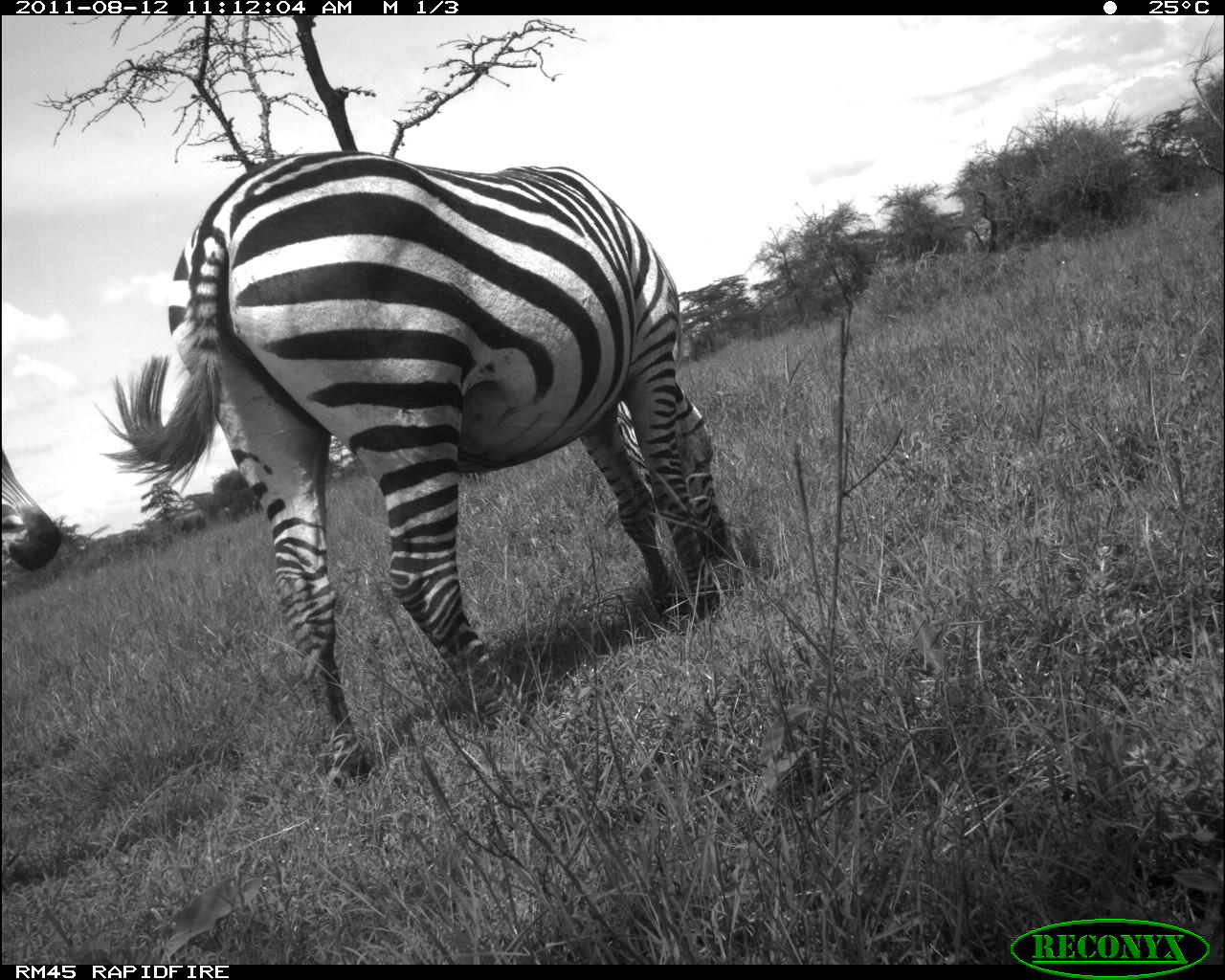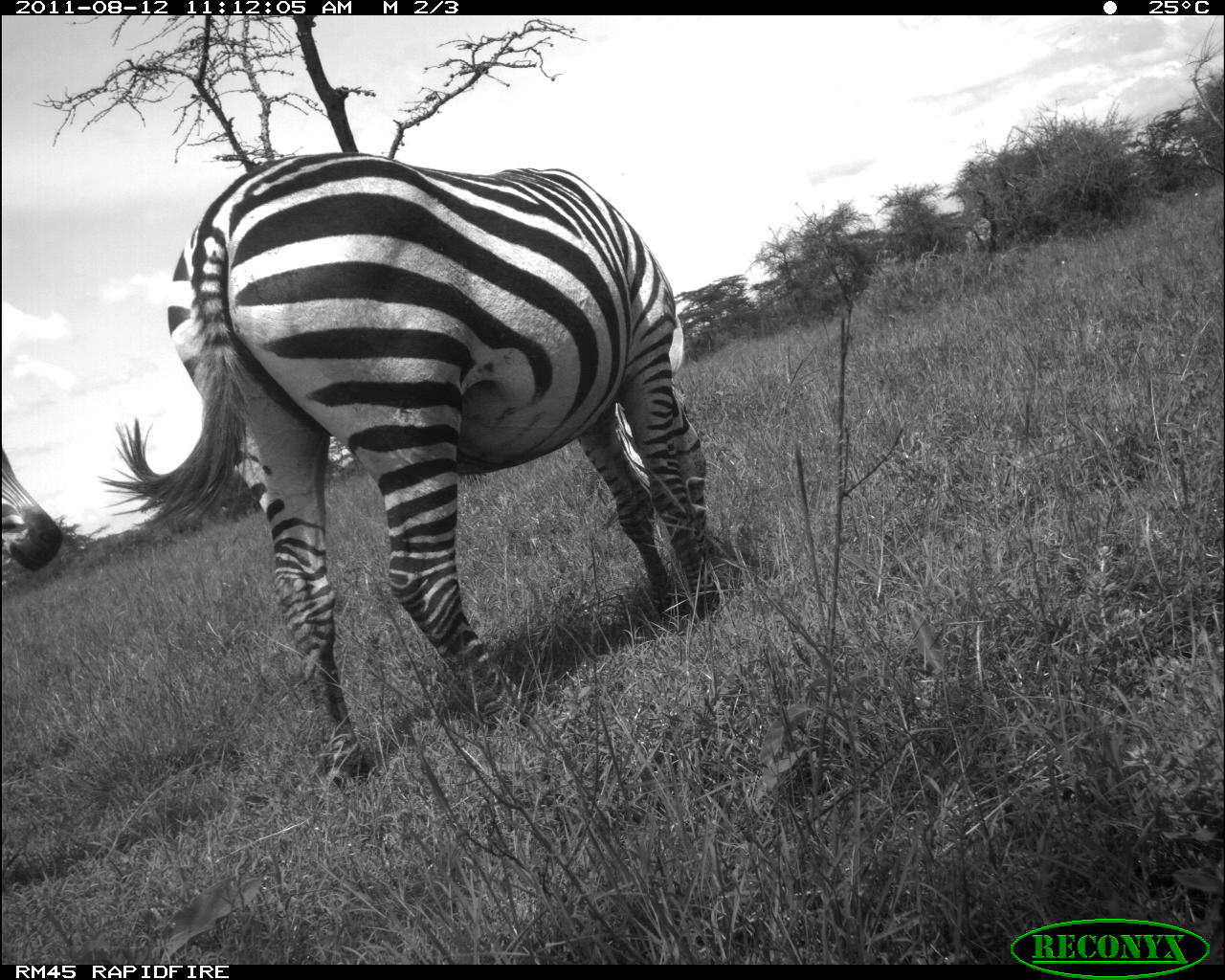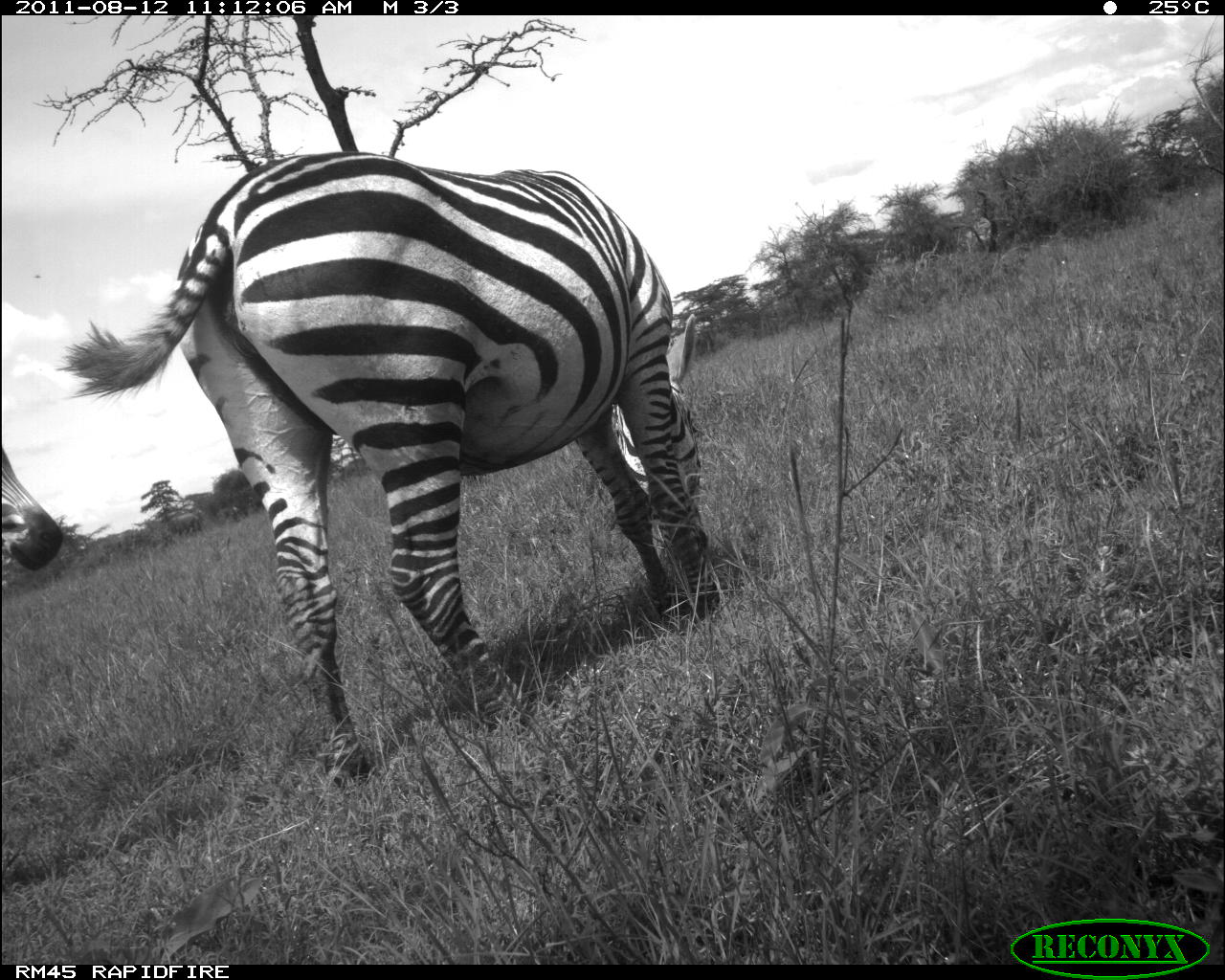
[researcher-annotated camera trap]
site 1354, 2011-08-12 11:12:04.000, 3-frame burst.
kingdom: Animalia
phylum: Chordata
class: Mammalia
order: Perissodactyla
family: Equidae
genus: Equus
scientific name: Equus quagga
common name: plains zebra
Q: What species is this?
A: Equus quagga (plains zebra).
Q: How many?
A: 2.